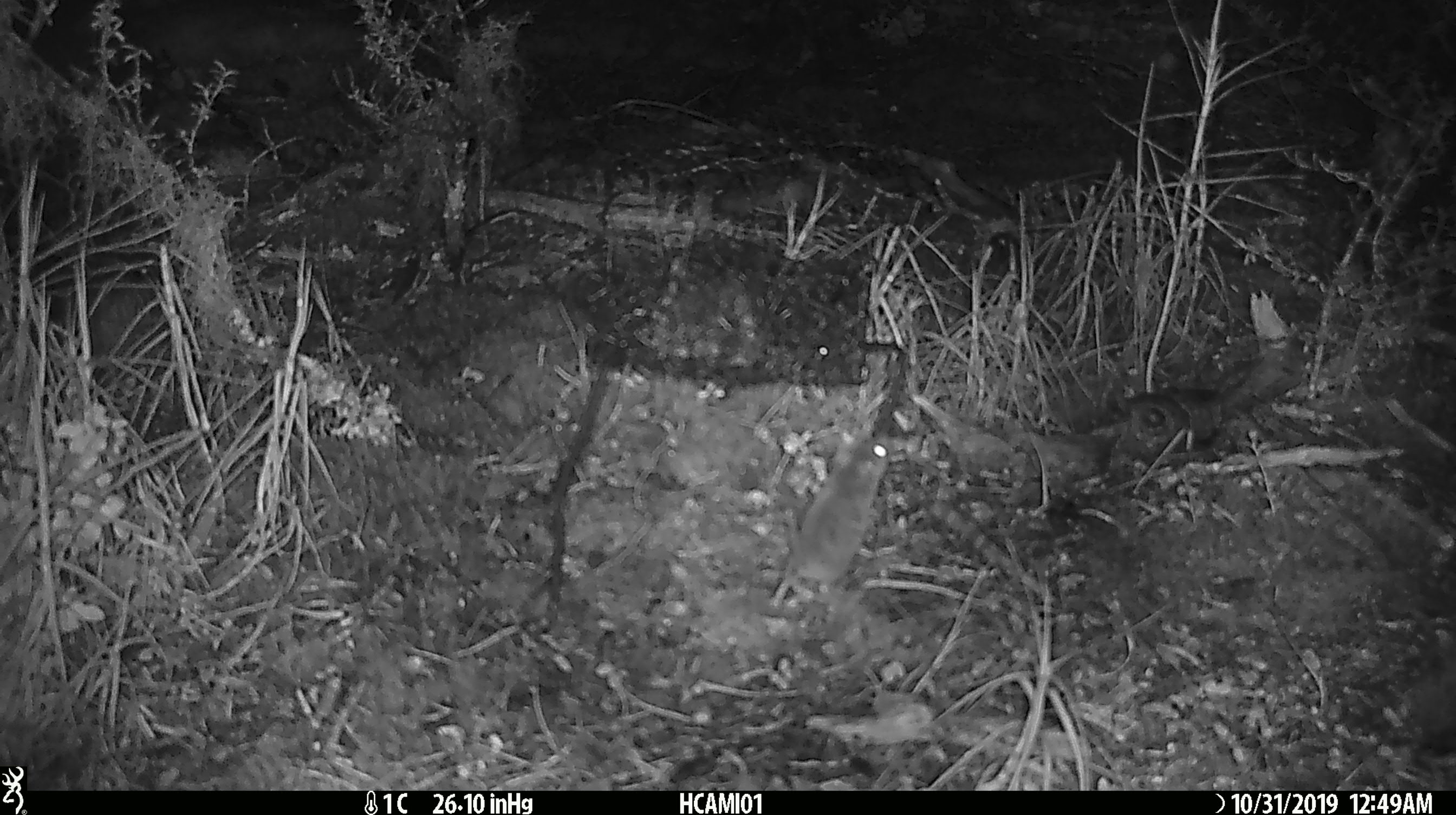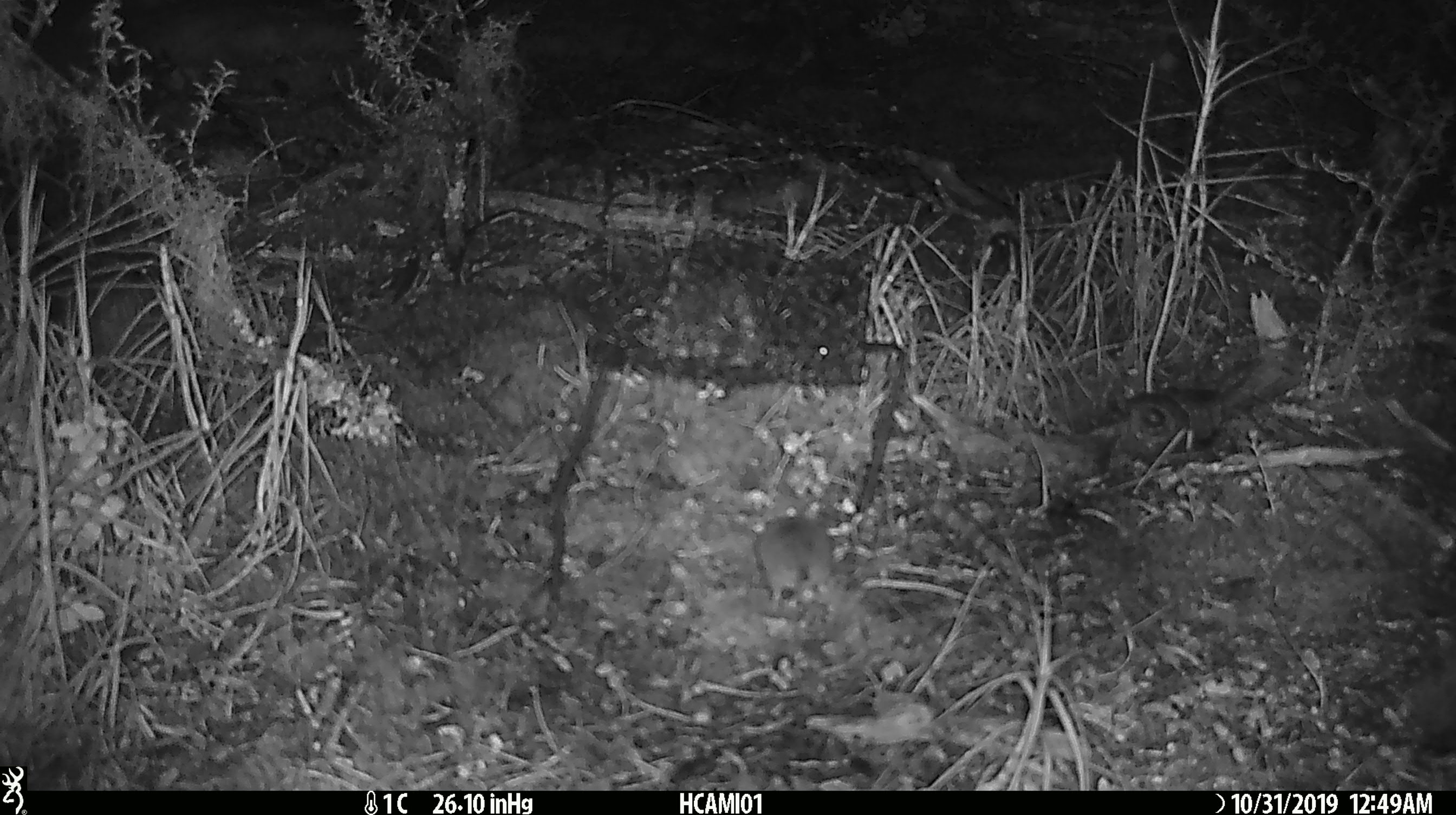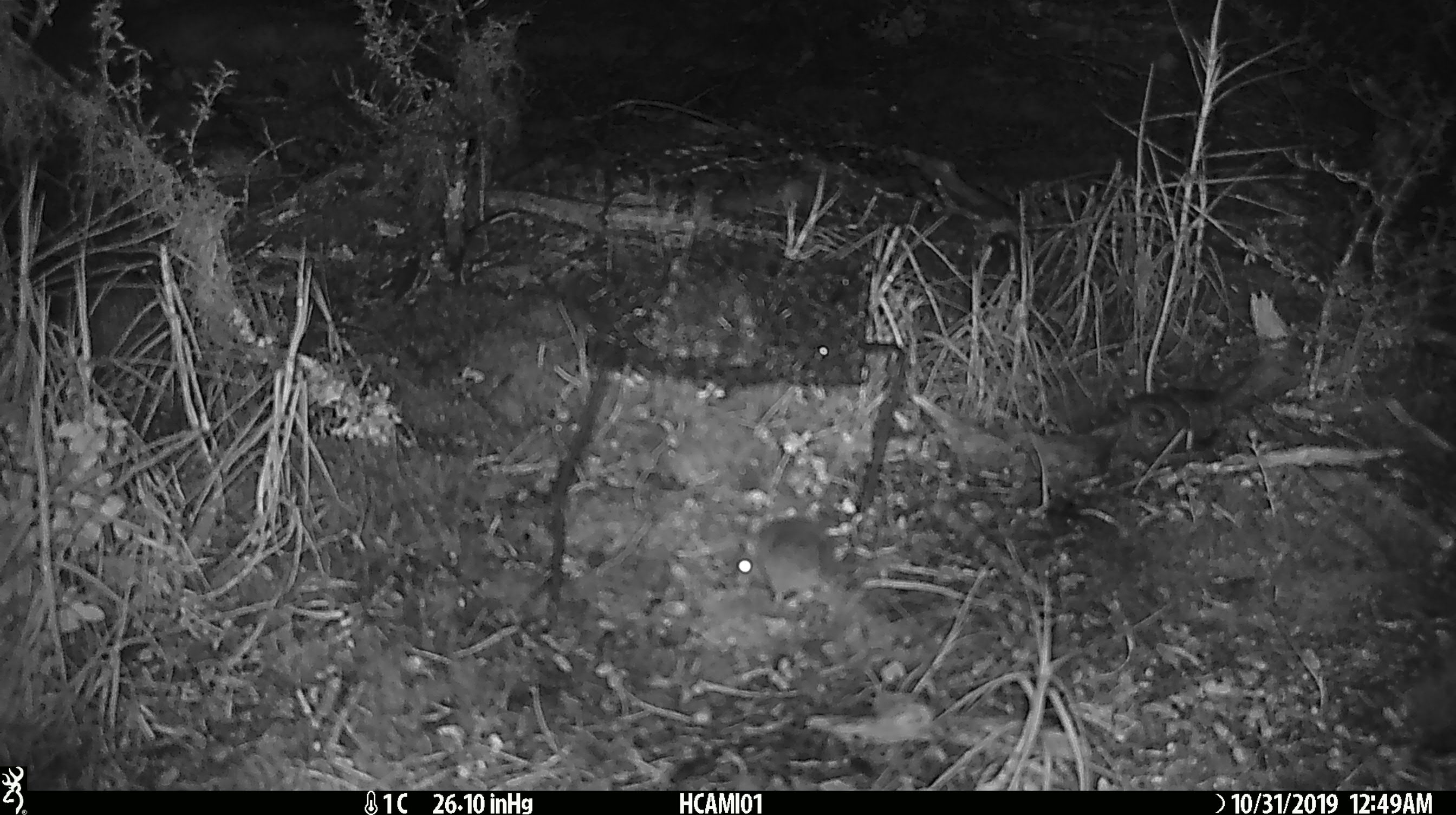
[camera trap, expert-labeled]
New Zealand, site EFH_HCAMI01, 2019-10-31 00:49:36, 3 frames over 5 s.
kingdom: Animalia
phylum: Chordata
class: Mammalia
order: Rodentia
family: Muridae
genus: Mus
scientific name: Mus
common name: mouse